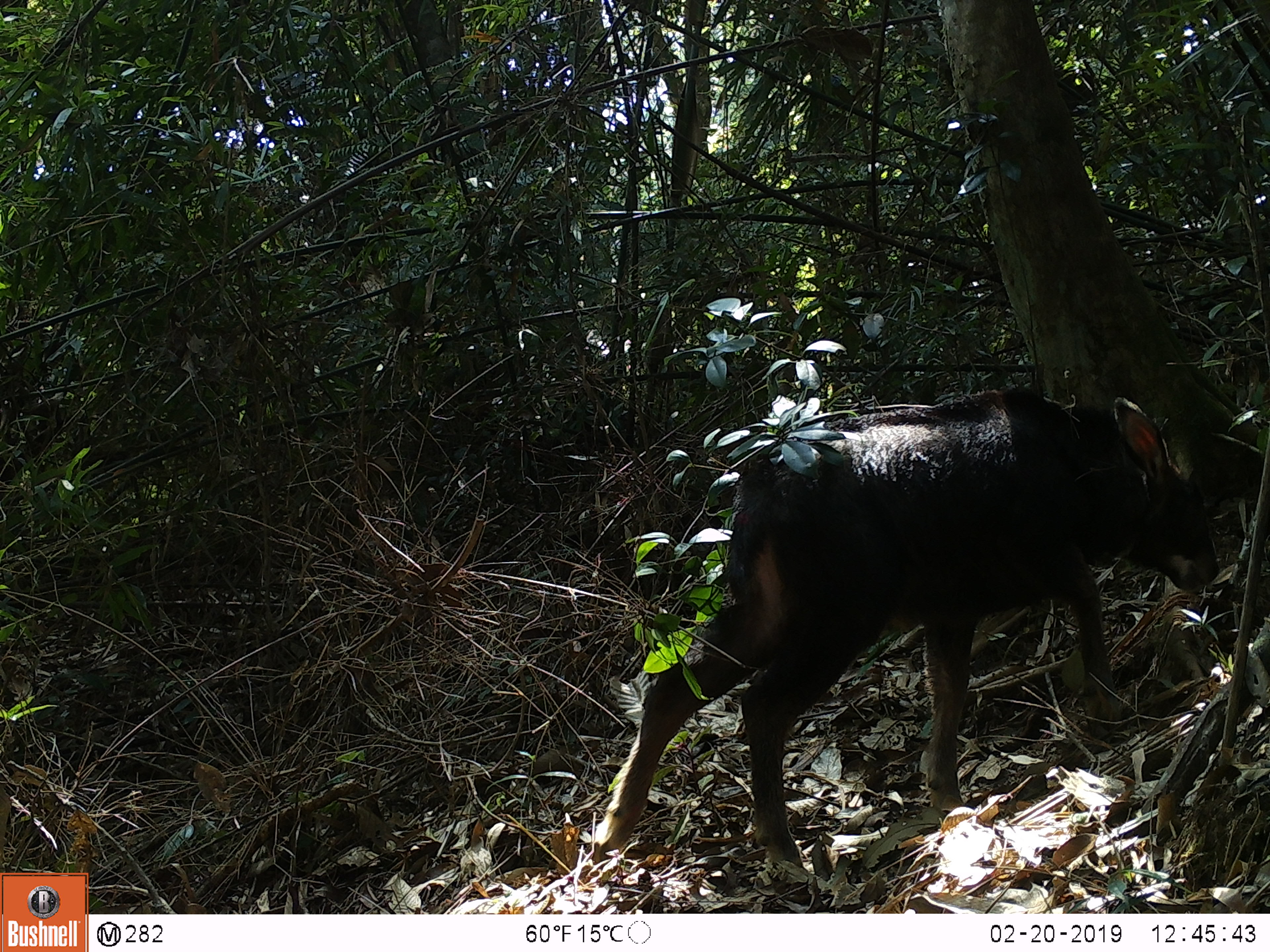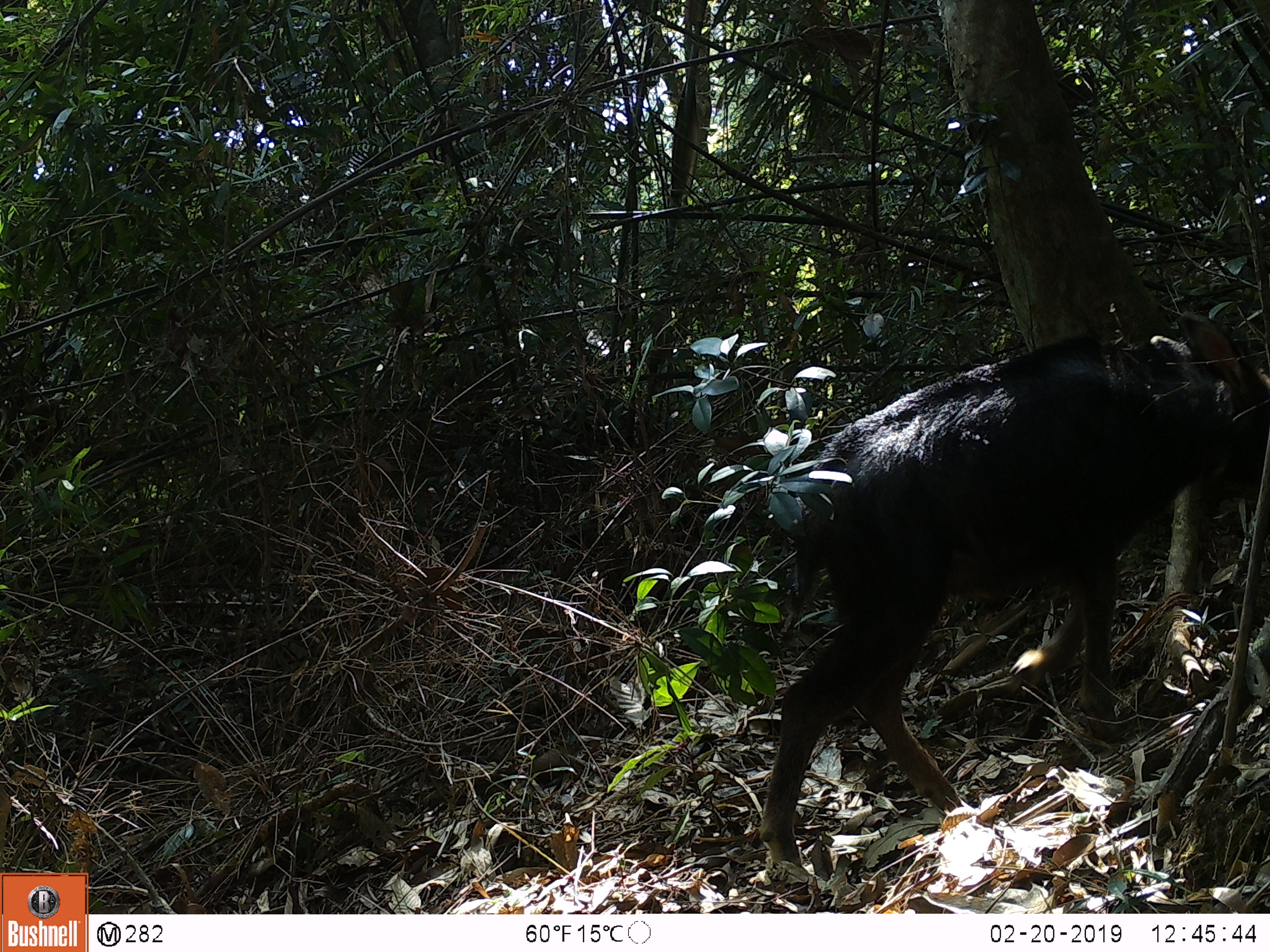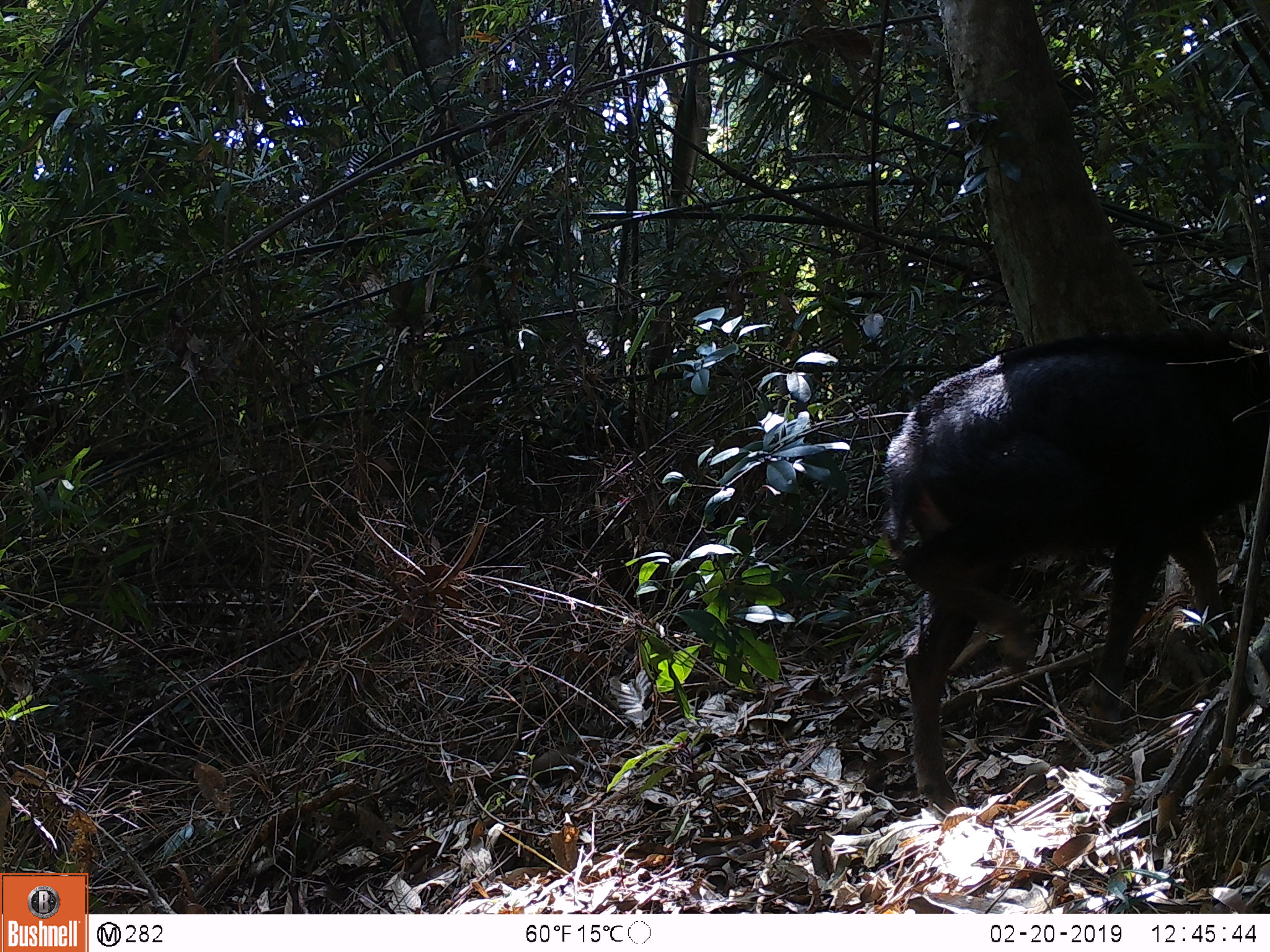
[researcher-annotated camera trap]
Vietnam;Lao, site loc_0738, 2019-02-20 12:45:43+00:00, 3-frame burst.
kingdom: Animalia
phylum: Chordata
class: Mammalia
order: Artiodactyla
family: Bovidae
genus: Capricornis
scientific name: Capricornis sumatraensis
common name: chinese serow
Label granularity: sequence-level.